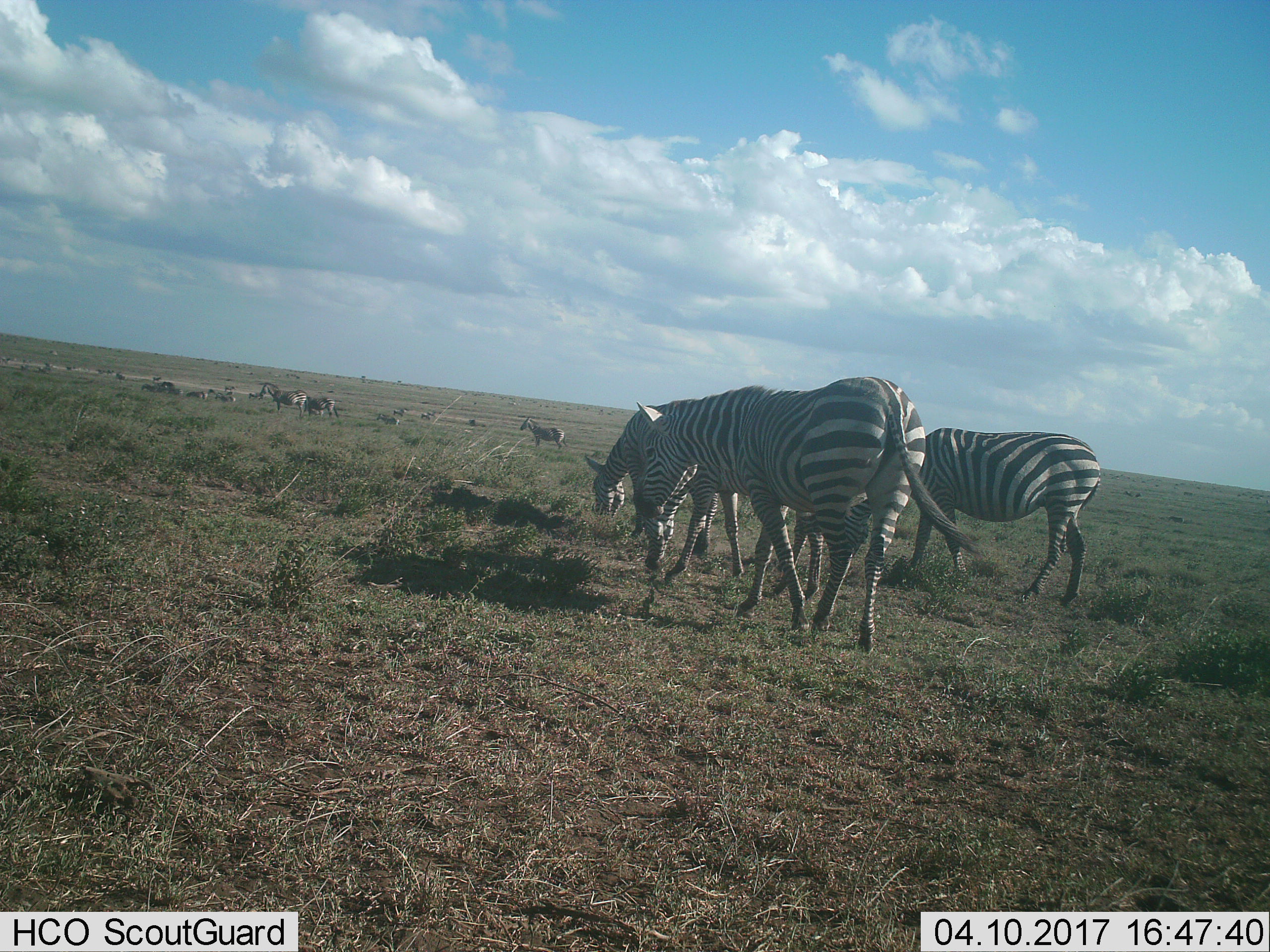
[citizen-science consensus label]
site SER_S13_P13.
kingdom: Animalia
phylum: Chordata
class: Mammalia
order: Perissodactyla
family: Equidae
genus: Equus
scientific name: Equus quagga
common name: plains zebra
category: zebraplains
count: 11-50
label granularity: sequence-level